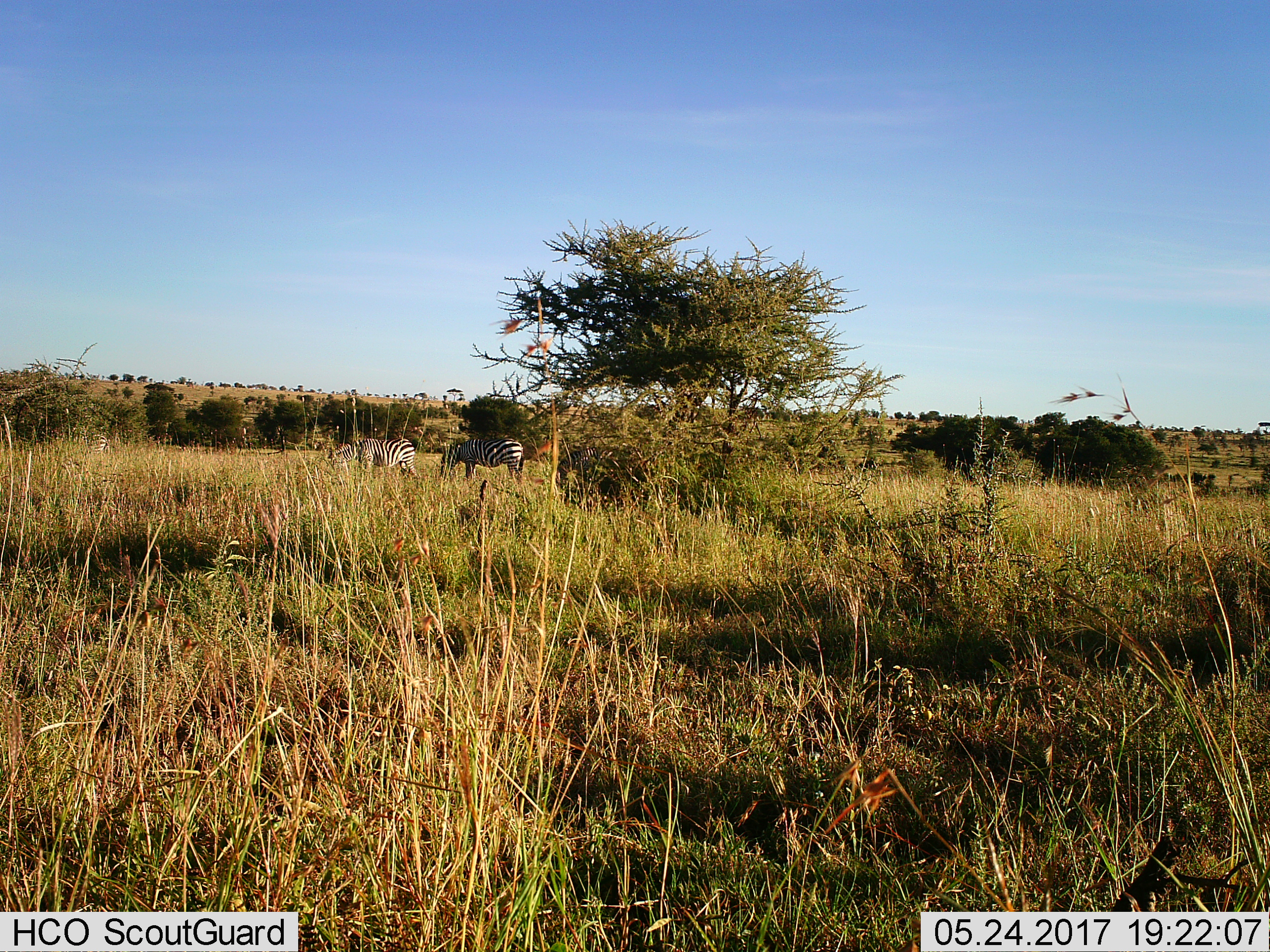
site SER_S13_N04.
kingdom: Animalia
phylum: Chordata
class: Mammalia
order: Perissodactyla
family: Equidae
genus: Equus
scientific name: Equus quagga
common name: plains zebra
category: zebraplains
Zebraplains (plains zebra) (Equus quagga), count 4. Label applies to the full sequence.